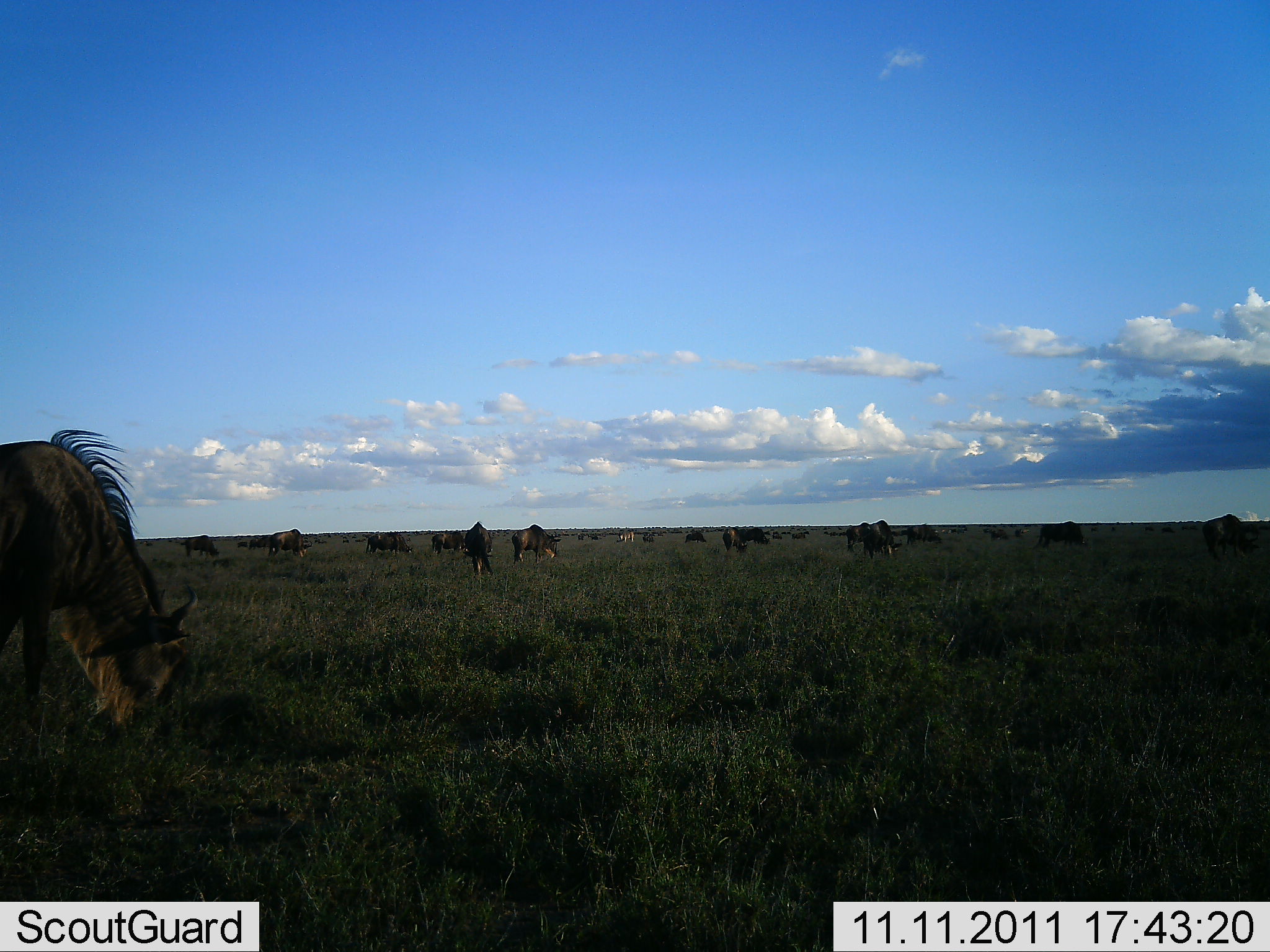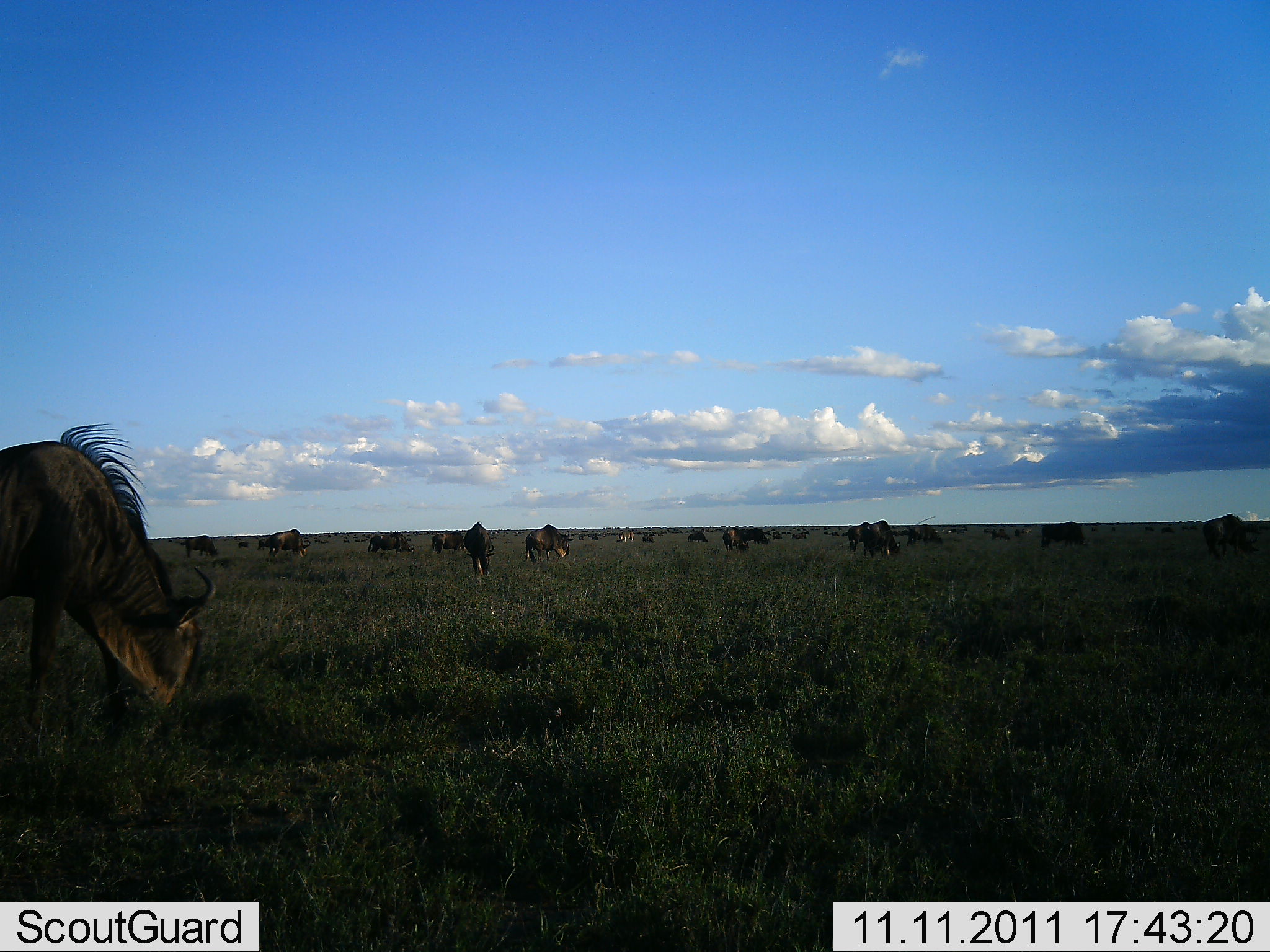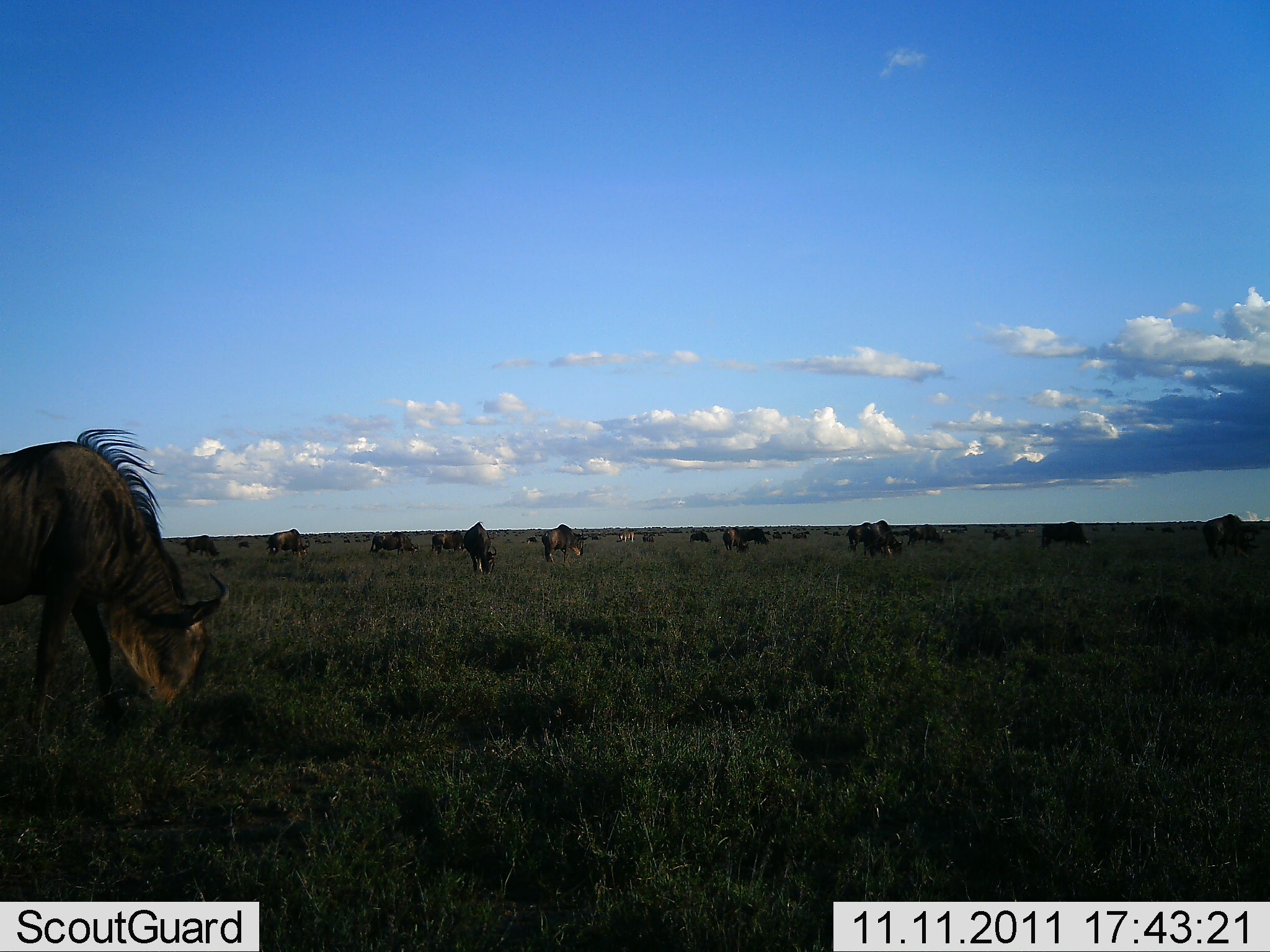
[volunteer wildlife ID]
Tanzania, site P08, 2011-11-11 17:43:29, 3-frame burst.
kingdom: Animalia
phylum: Chordata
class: Mammalia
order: Artiodactyla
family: Bovidae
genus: Connochaetes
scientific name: Connochaetes taurinus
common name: blue wildebeest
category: wildebeest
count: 11-50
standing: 40%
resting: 0%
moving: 20%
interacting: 0%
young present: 0%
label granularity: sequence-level